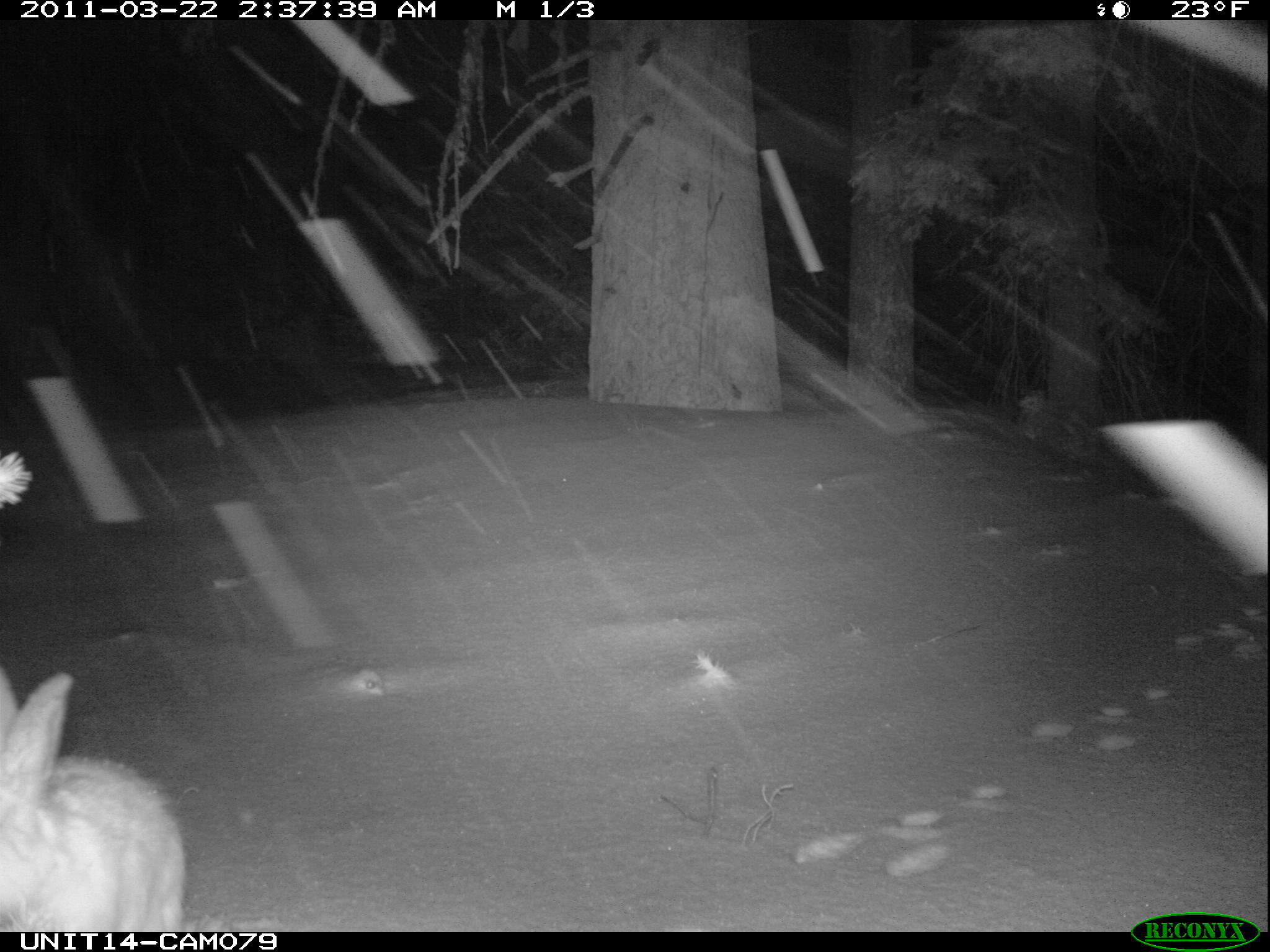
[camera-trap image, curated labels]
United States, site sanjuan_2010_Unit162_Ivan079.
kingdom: Animalia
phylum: Chordata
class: Mammalia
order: Lagomorpha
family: Leporidae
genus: Lepus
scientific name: Lepus americanus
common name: snowshoe hare